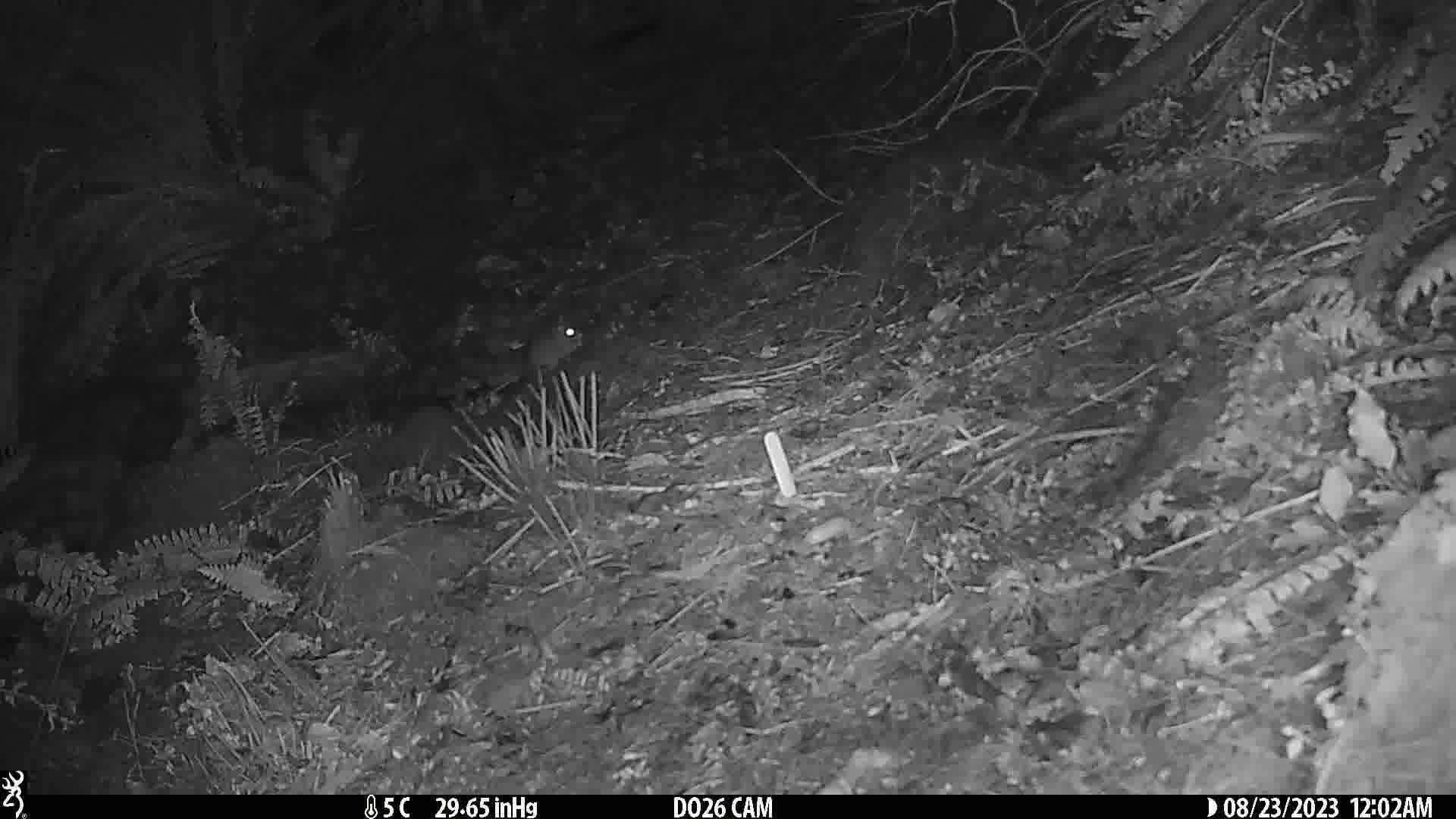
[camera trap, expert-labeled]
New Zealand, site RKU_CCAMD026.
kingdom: Animalia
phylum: Chordata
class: Mammalia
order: Rodentia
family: Muridae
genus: Rattus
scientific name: Rattus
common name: rat